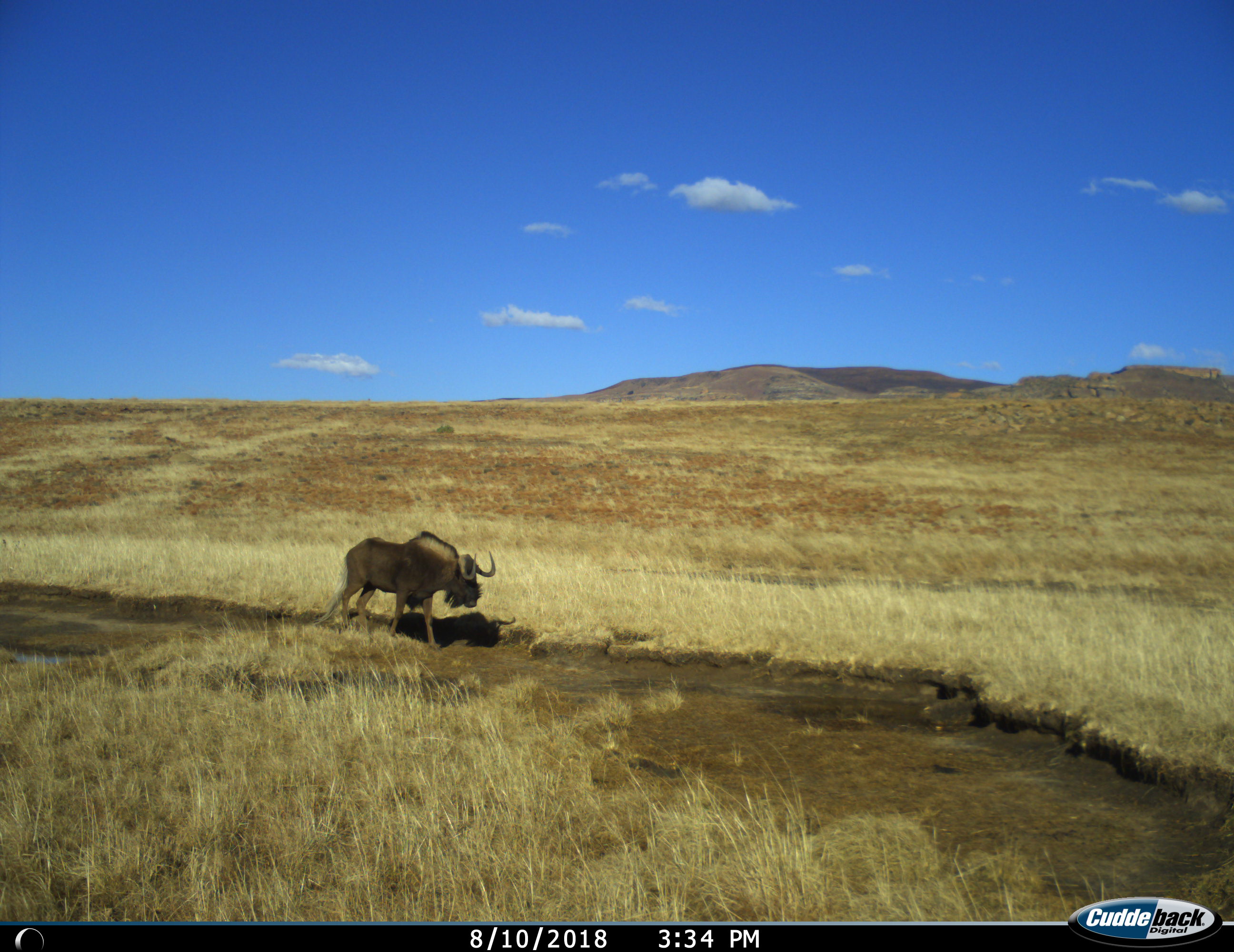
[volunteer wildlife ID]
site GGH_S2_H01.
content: unidentified animal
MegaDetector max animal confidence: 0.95